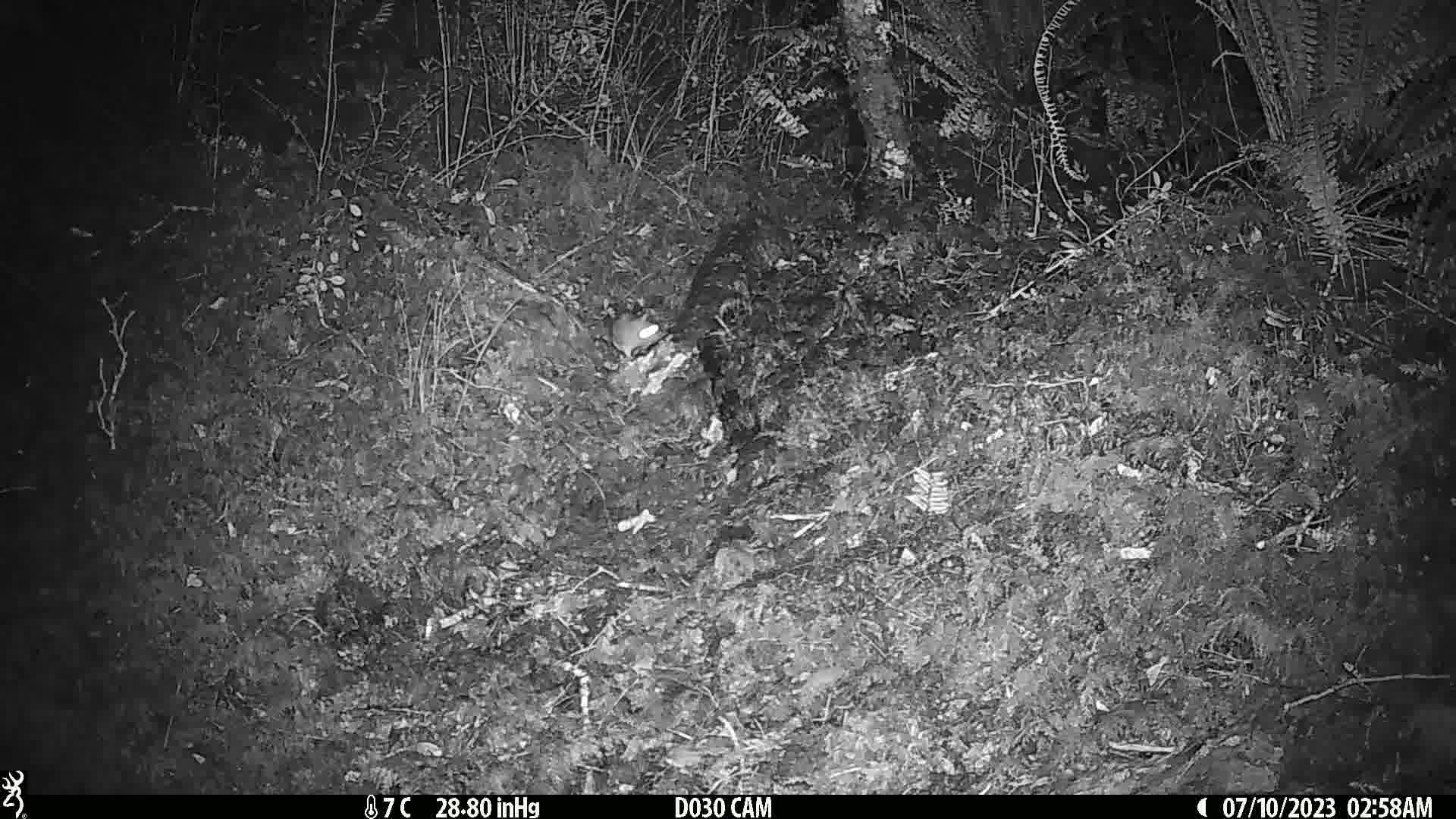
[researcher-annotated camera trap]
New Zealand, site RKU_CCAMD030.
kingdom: Animalia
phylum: Chordata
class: Mammalia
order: Rodentia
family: Muridae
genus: Rattus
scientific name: Rattus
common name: rat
Rat (Rattus).